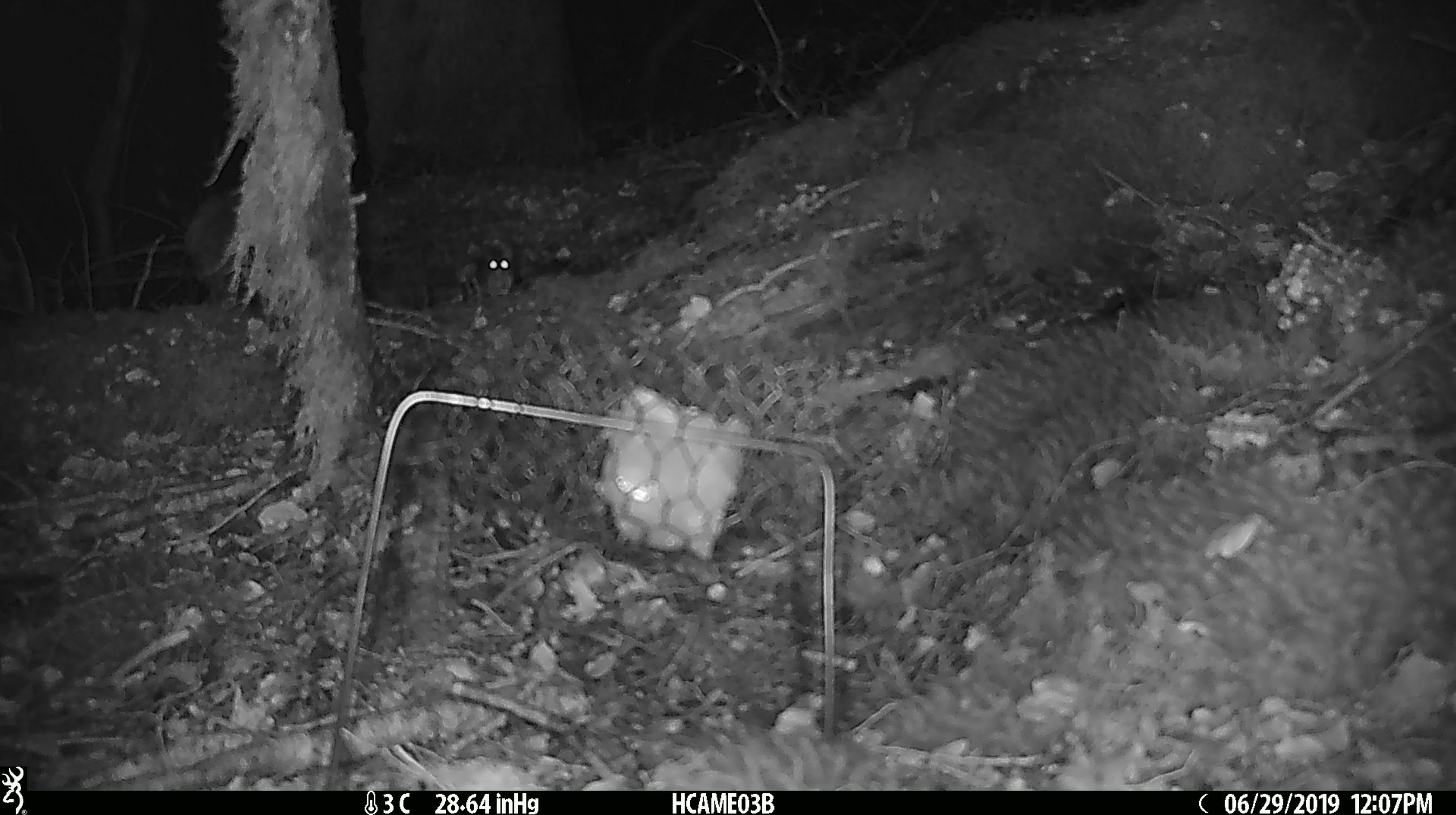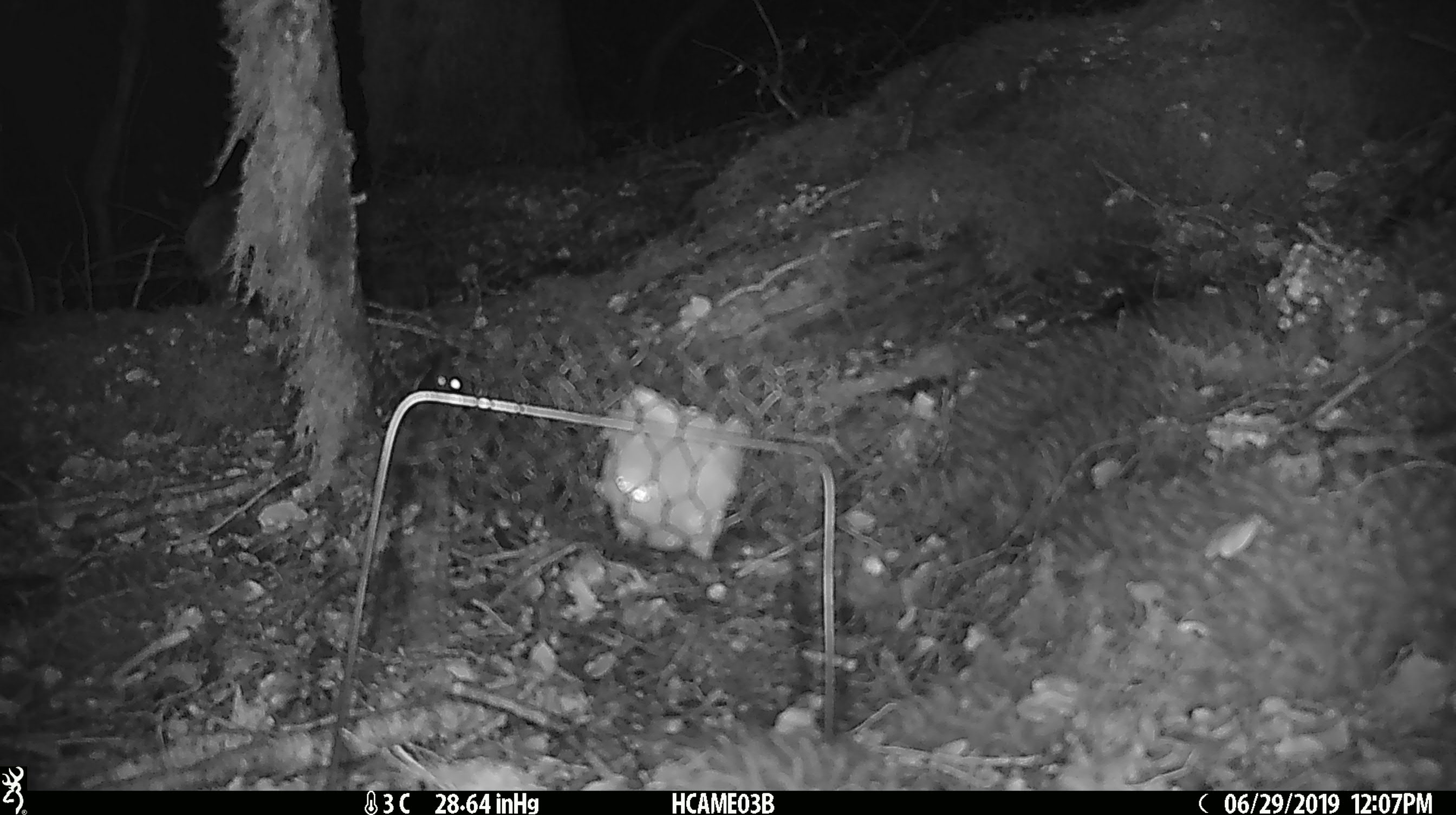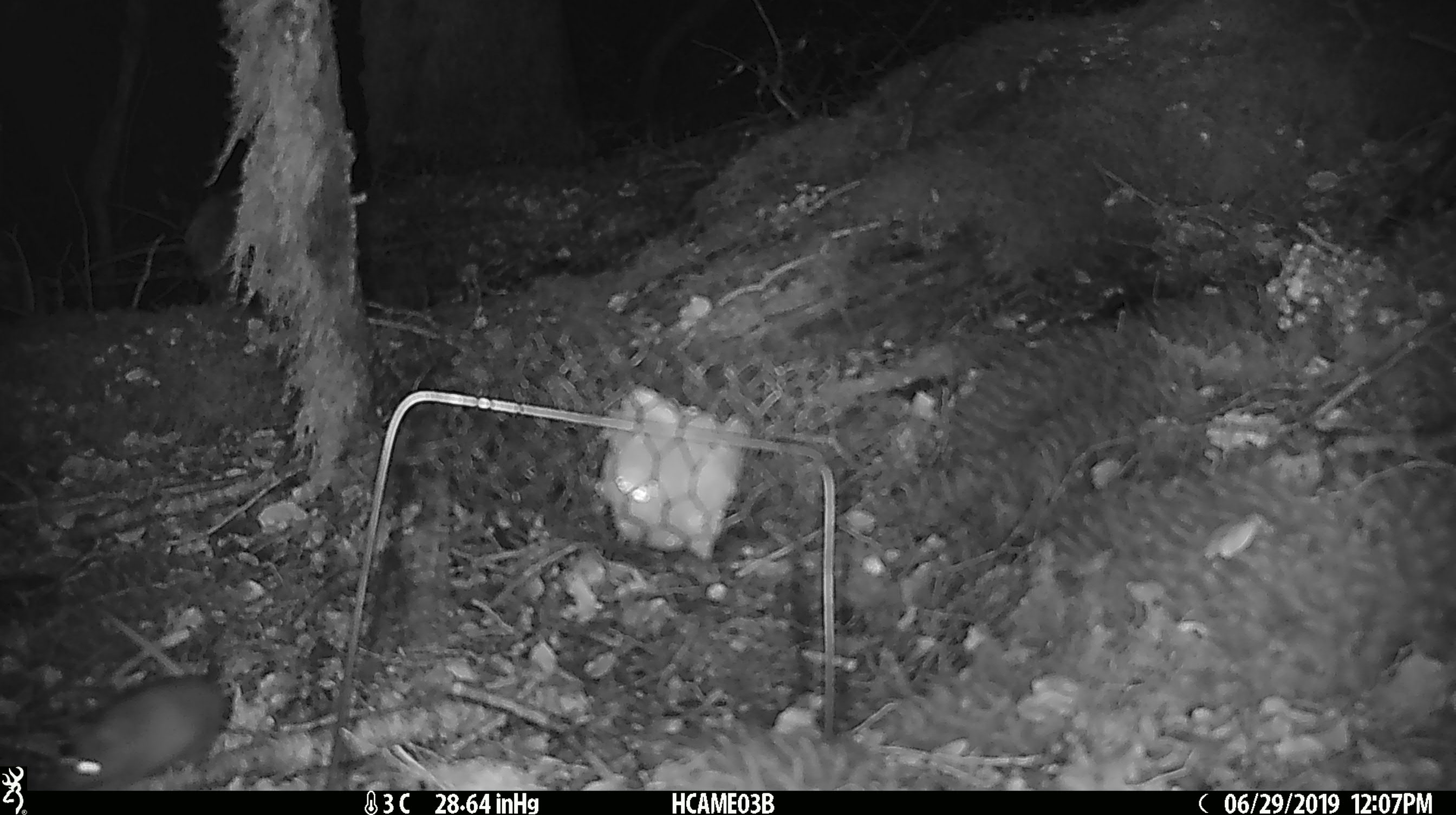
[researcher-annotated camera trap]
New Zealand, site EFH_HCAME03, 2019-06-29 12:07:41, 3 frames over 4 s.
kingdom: Animalia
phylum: Chordata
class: Mammalia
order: Rodentia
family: Muridae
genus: Mus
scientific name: Mus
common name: mouse